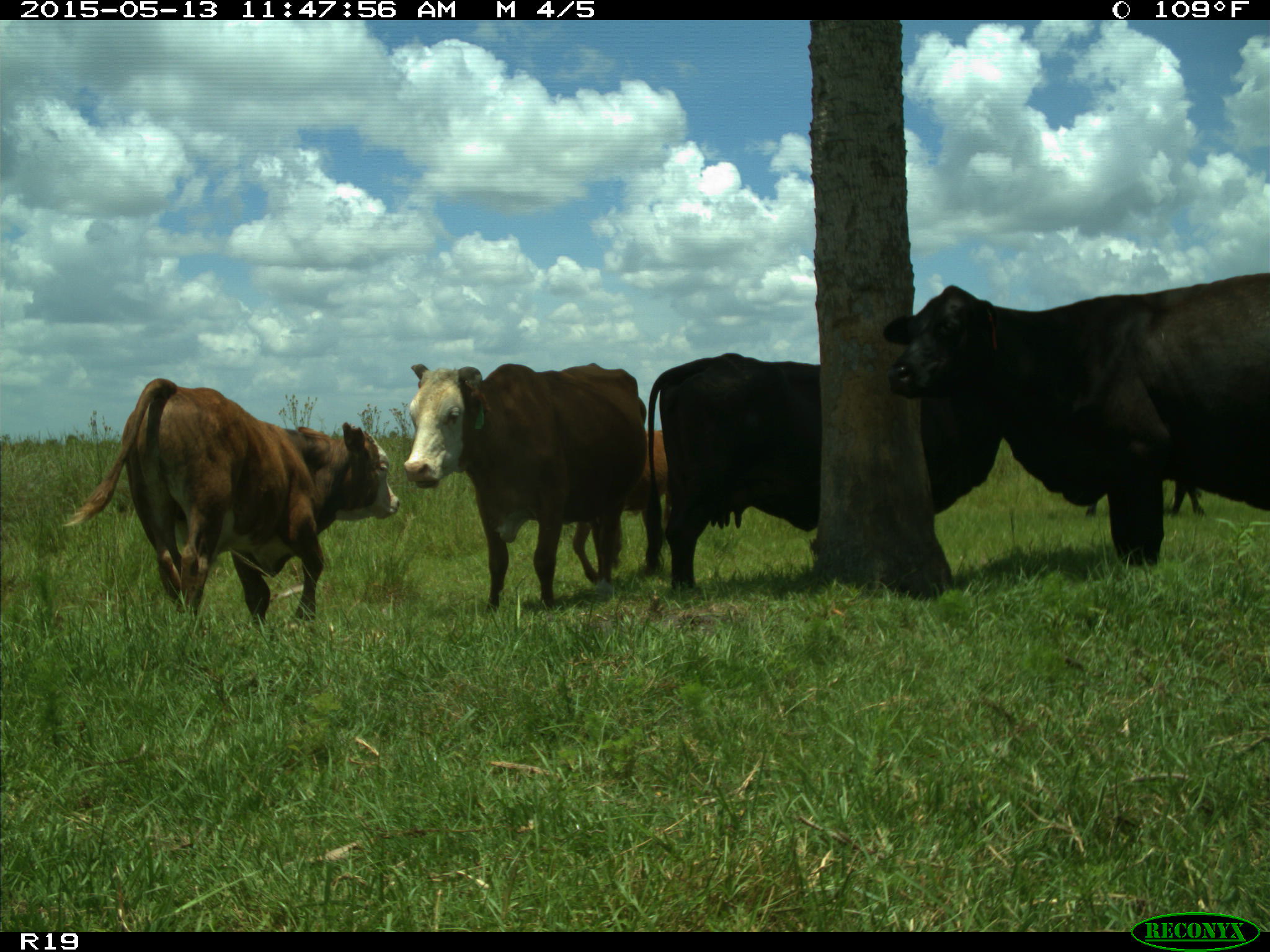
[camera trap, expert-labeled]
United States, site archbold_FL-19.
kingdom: Animalia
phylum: Chordata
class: Mammalia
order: Artiodactyla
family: Bovidae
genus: Bos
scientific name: Bos taurus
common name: domestic cow